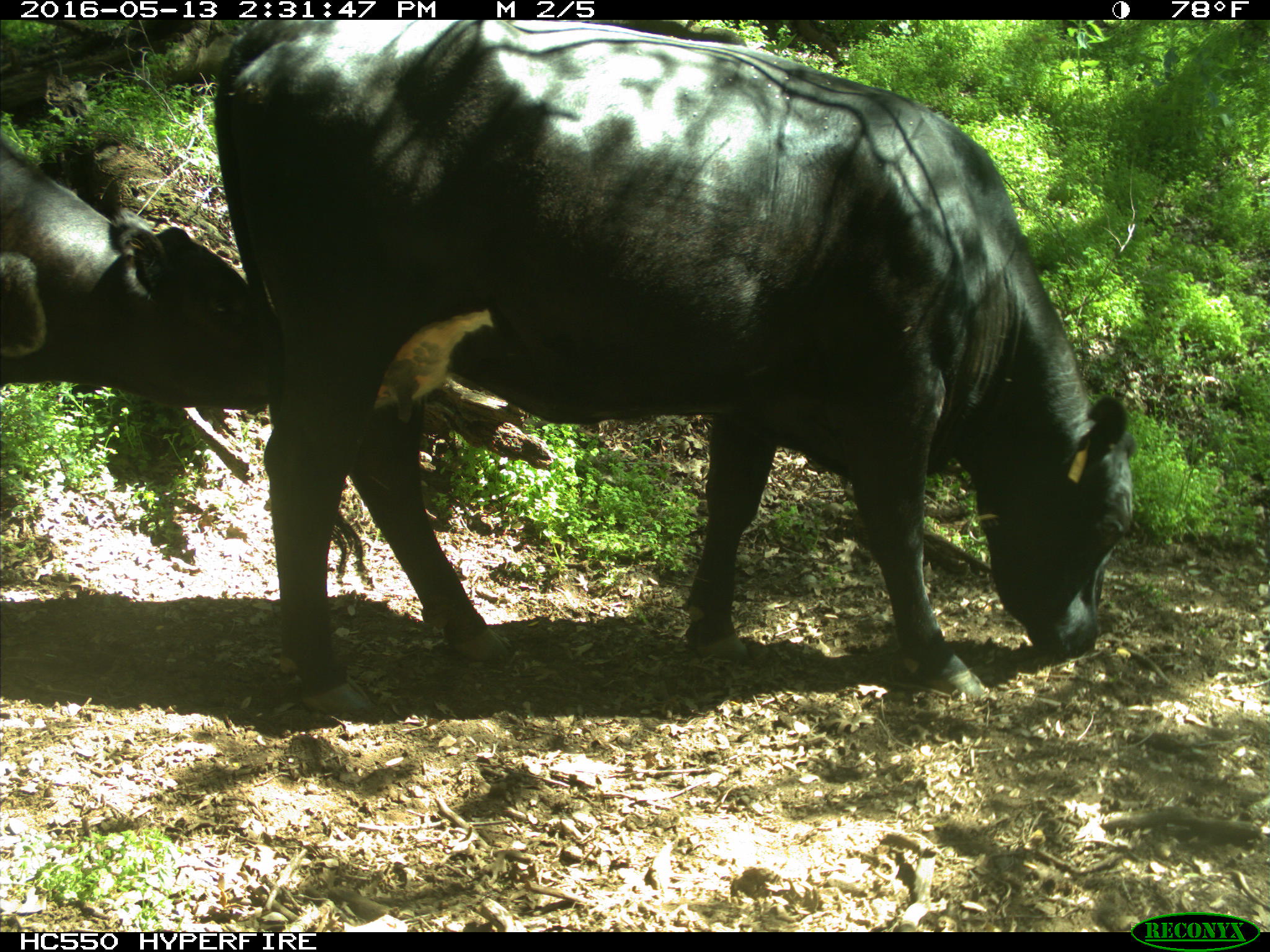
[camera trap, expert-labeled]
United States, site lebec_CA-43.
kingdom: Animalia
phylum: Chordata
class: Mammalia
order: Artiodactyla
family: Bovidae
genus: Bos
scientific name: Bos taurus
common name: domestic cow